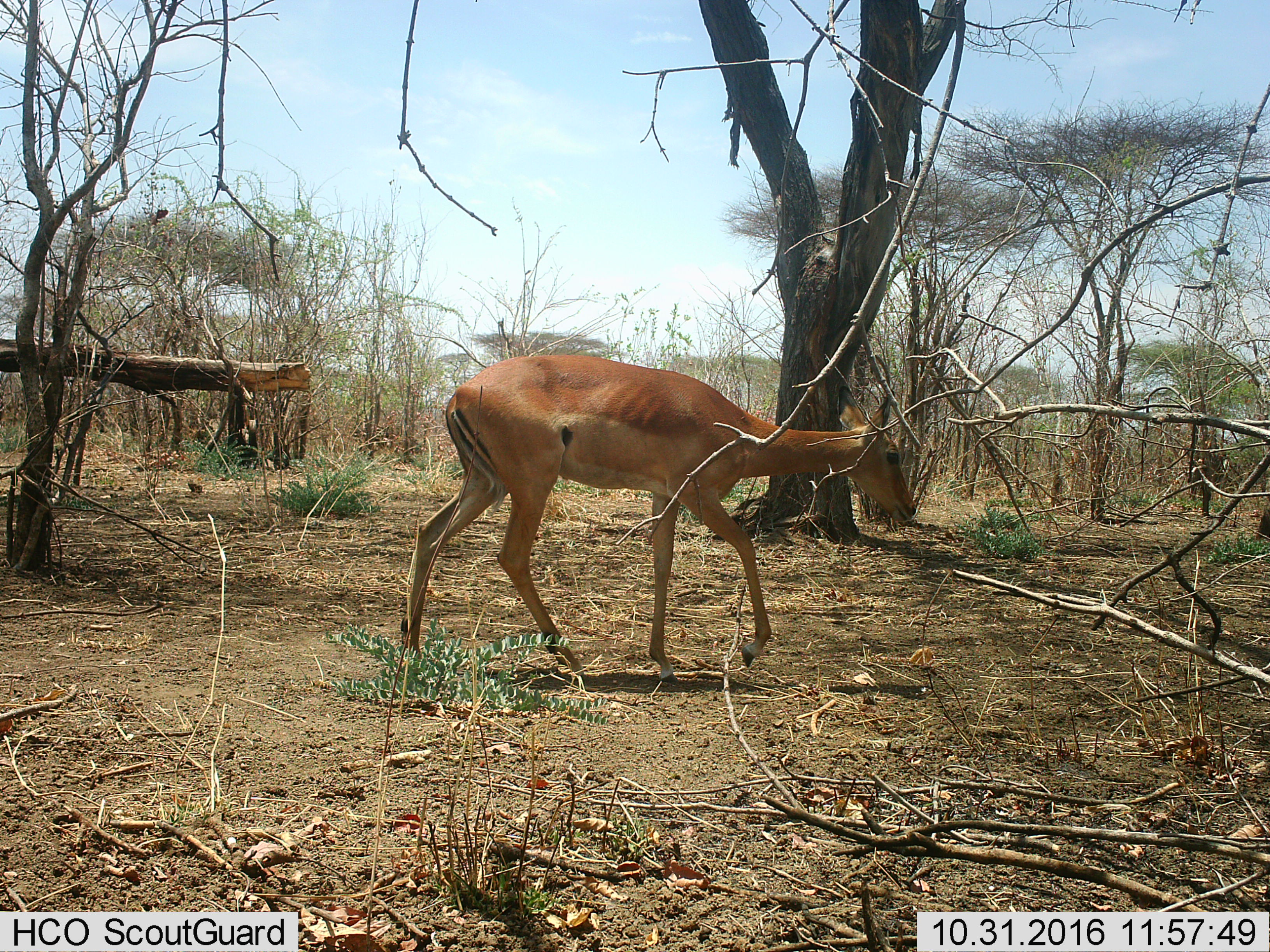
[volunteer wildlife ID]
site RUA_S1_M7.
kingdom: Animalia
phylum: Chordata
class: Mammalia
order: Artiodactyla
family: Bovidae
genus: Aepyceros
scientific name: Aepyceros melampus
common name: impala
Impala (Aepyceros melampus), count 1. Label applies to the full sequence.